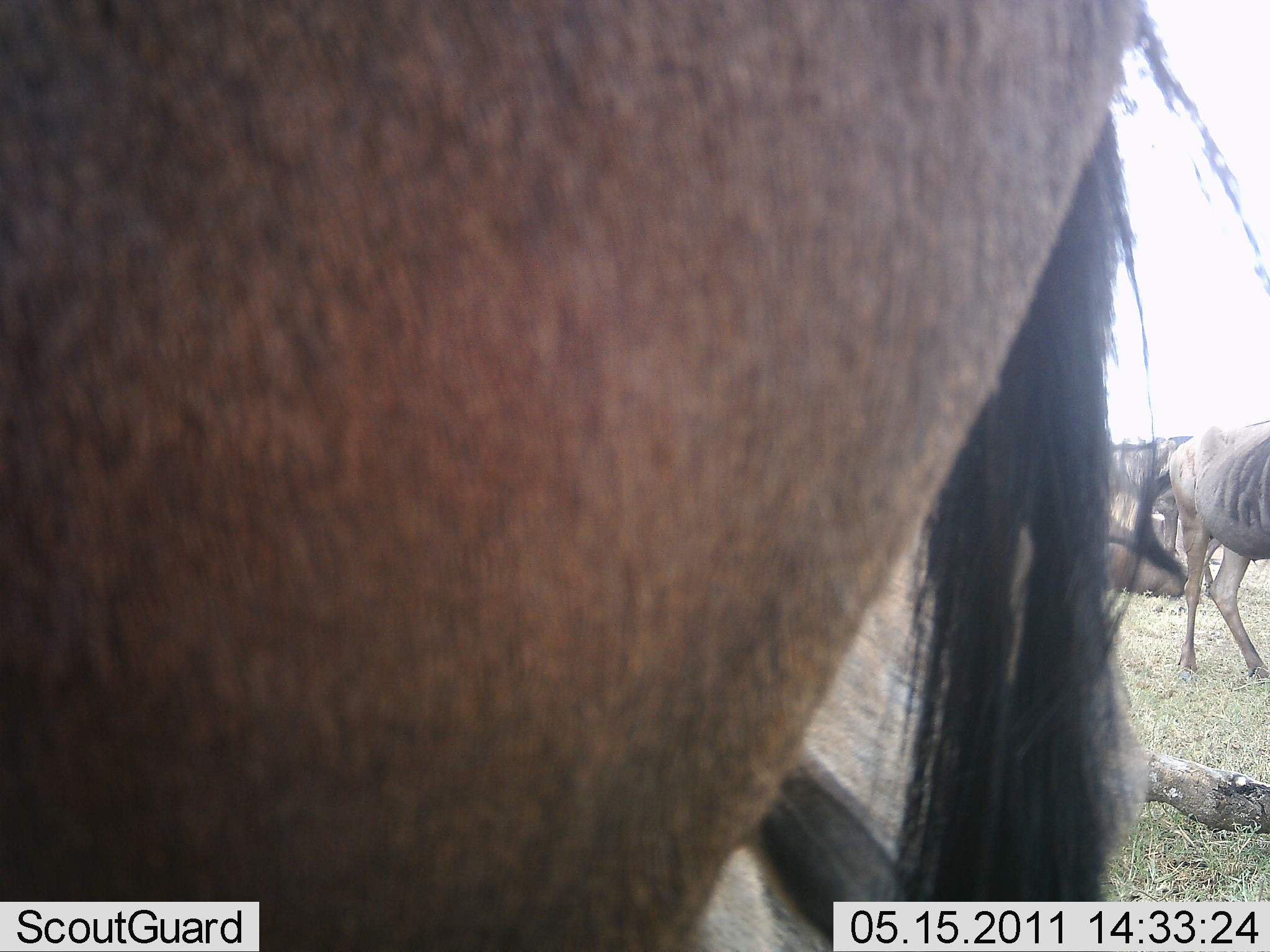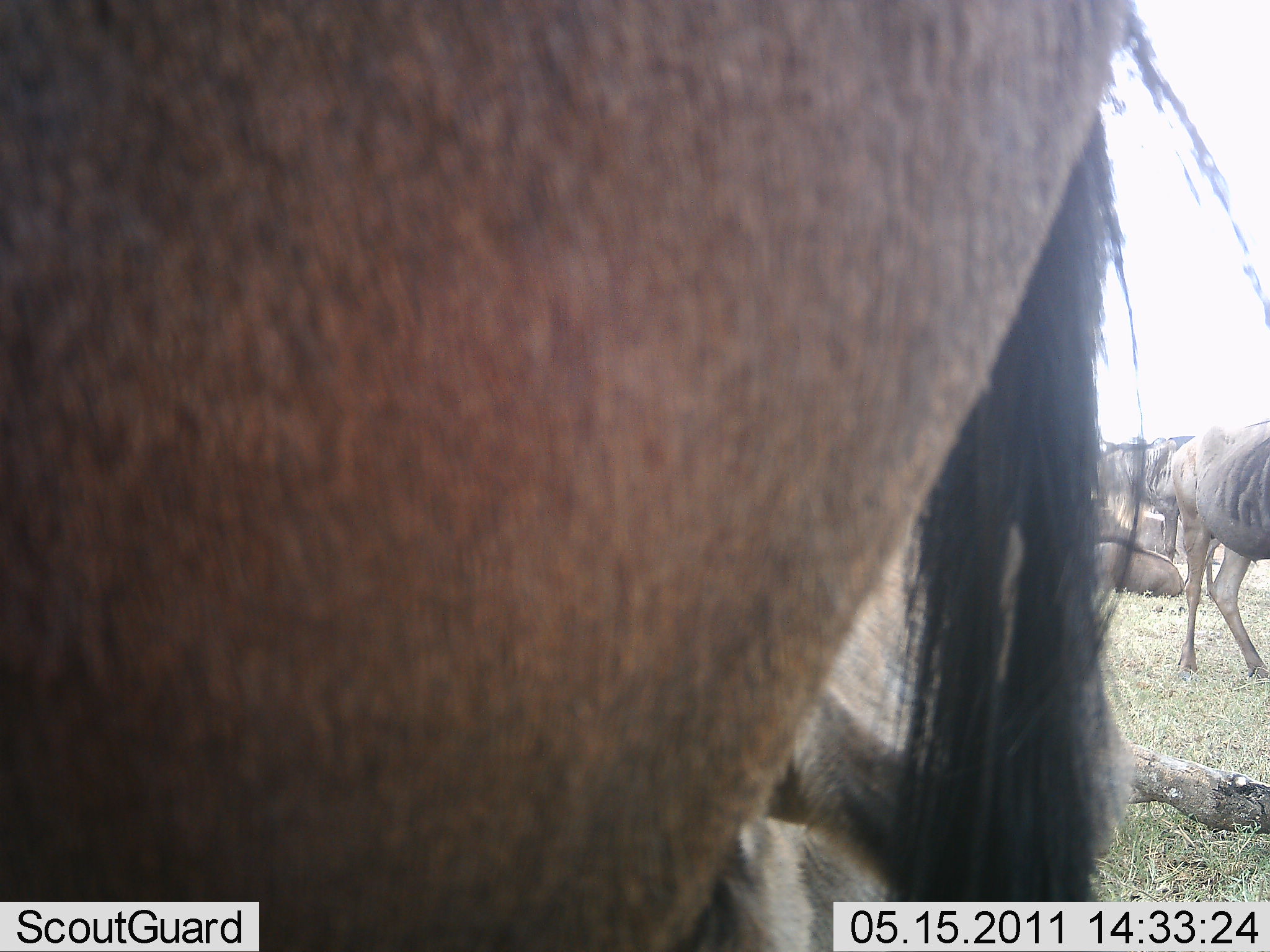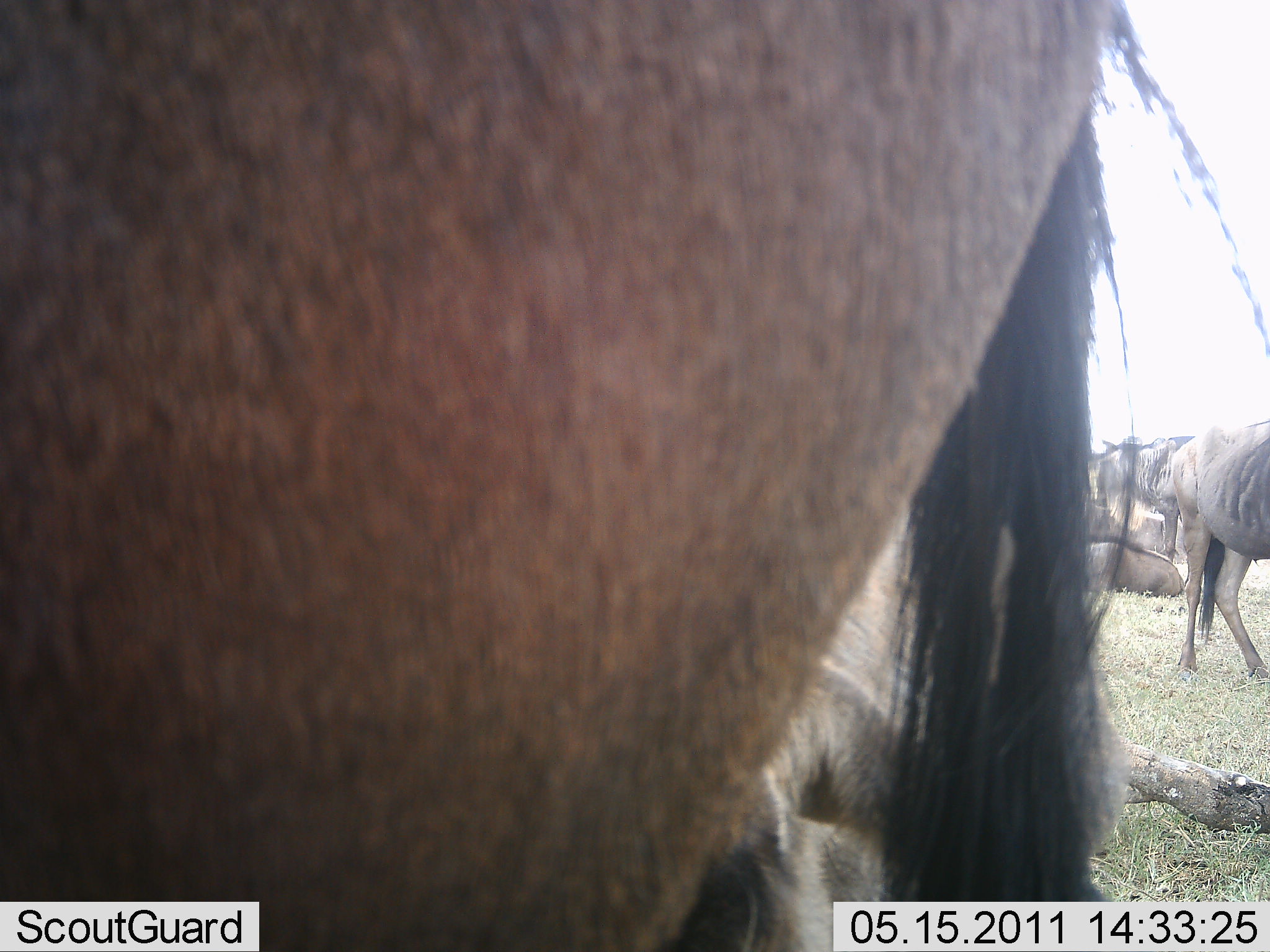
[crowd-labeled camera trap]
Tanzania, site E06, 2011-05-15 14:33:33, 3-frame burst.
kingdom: Animalia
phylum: Chordata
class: Mammalia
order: Artiodactyla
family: Bovidae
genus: Connochaetes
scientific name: Connochaetes taurinus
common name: blue wildebeest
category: wildebeest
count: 5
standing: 93%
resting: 93%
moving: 7%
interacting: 0%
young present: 0%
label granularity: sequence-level